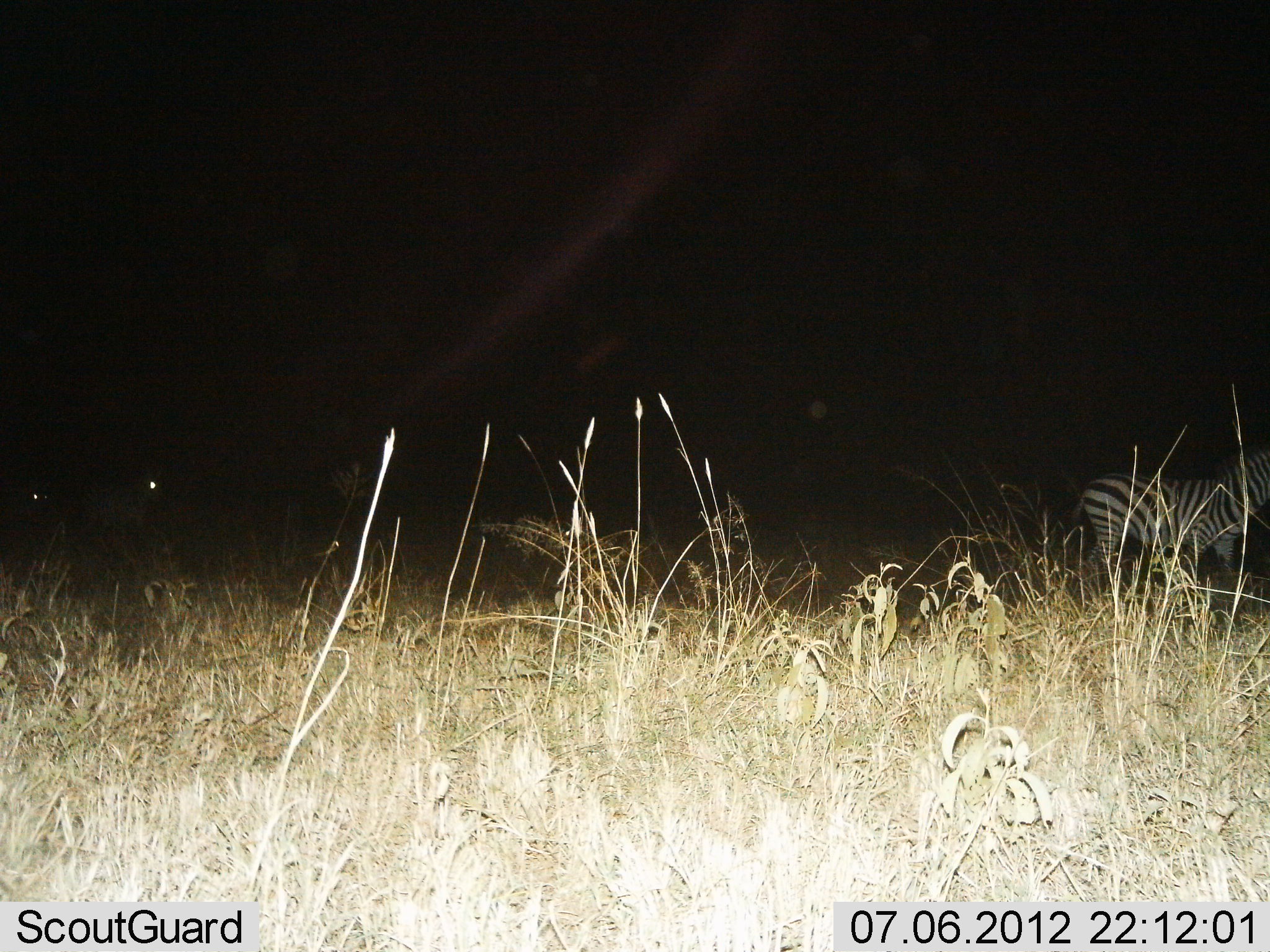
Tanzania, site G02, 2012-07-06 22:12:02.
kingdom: Animalia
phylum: Chordata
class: Mammalia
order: Perissodactyla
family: Equidae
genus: Equus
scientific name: Equus quagga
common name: plains zebra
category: zebra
Zebra (plains zebra) (Equus quagga), count 3. Behavior (volunteer vote fractions): standing 50%, resting 0%, moving 40%, interacting 0%. Young present (vote fraction): 0%. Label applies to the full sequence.